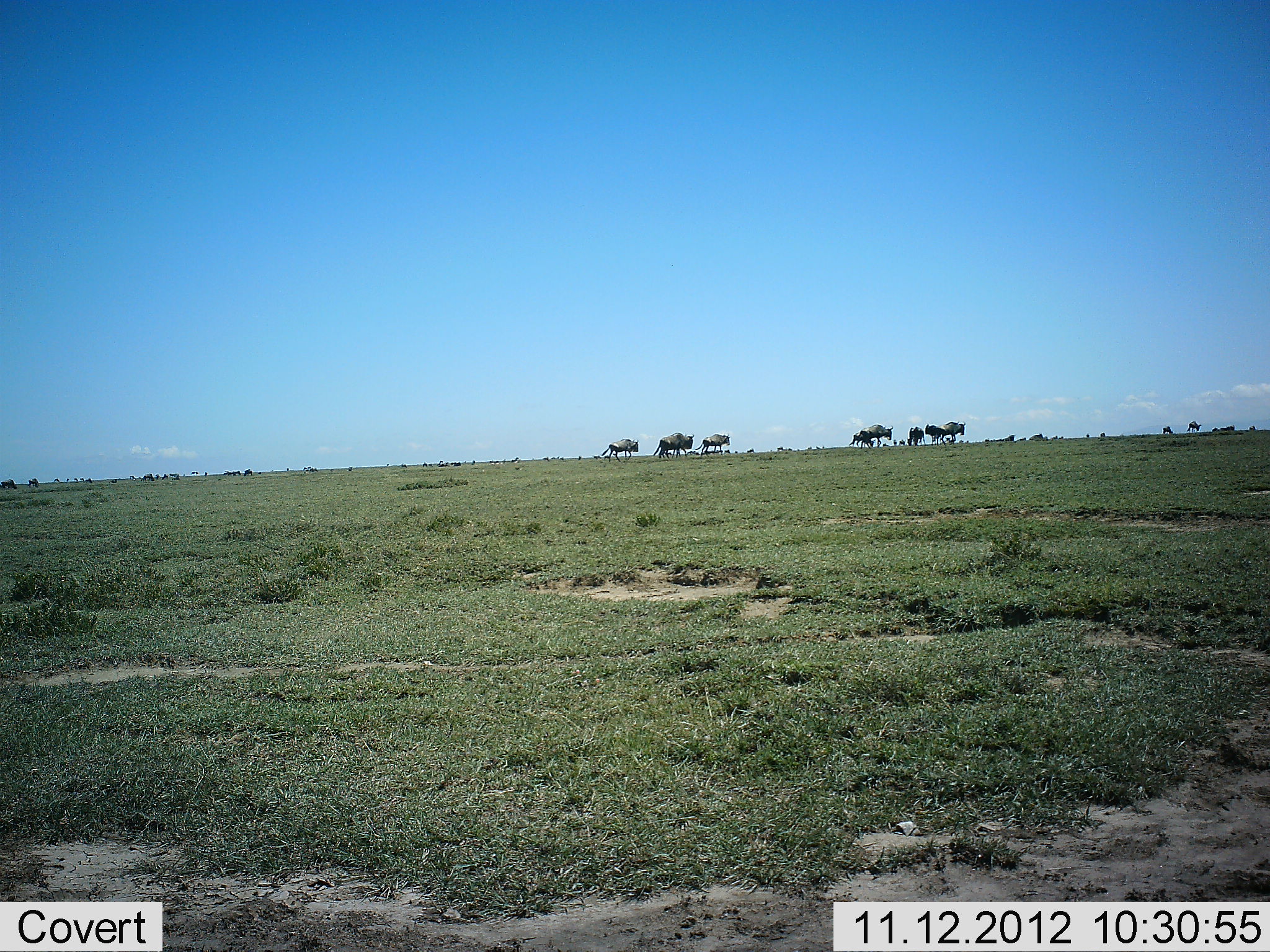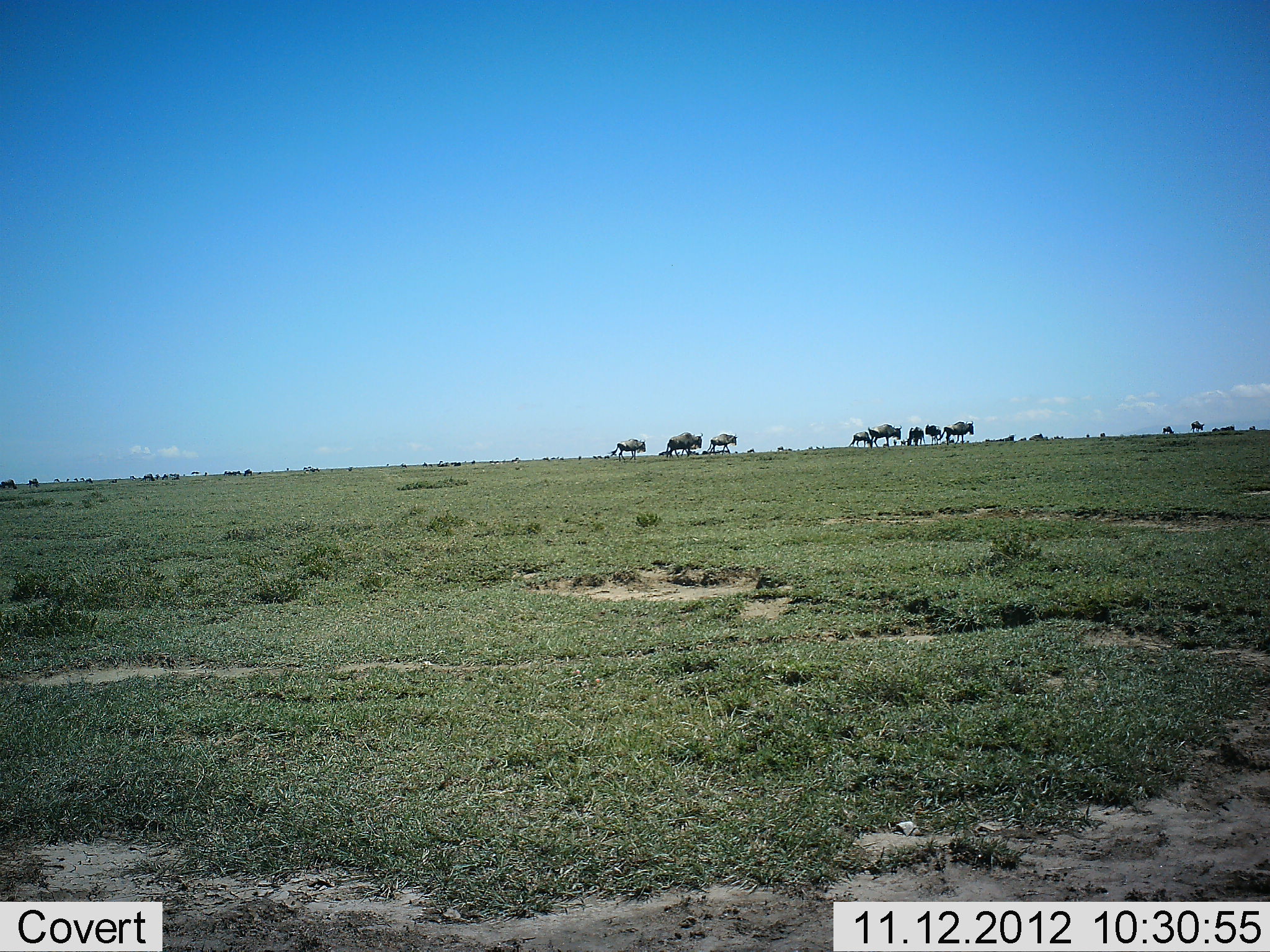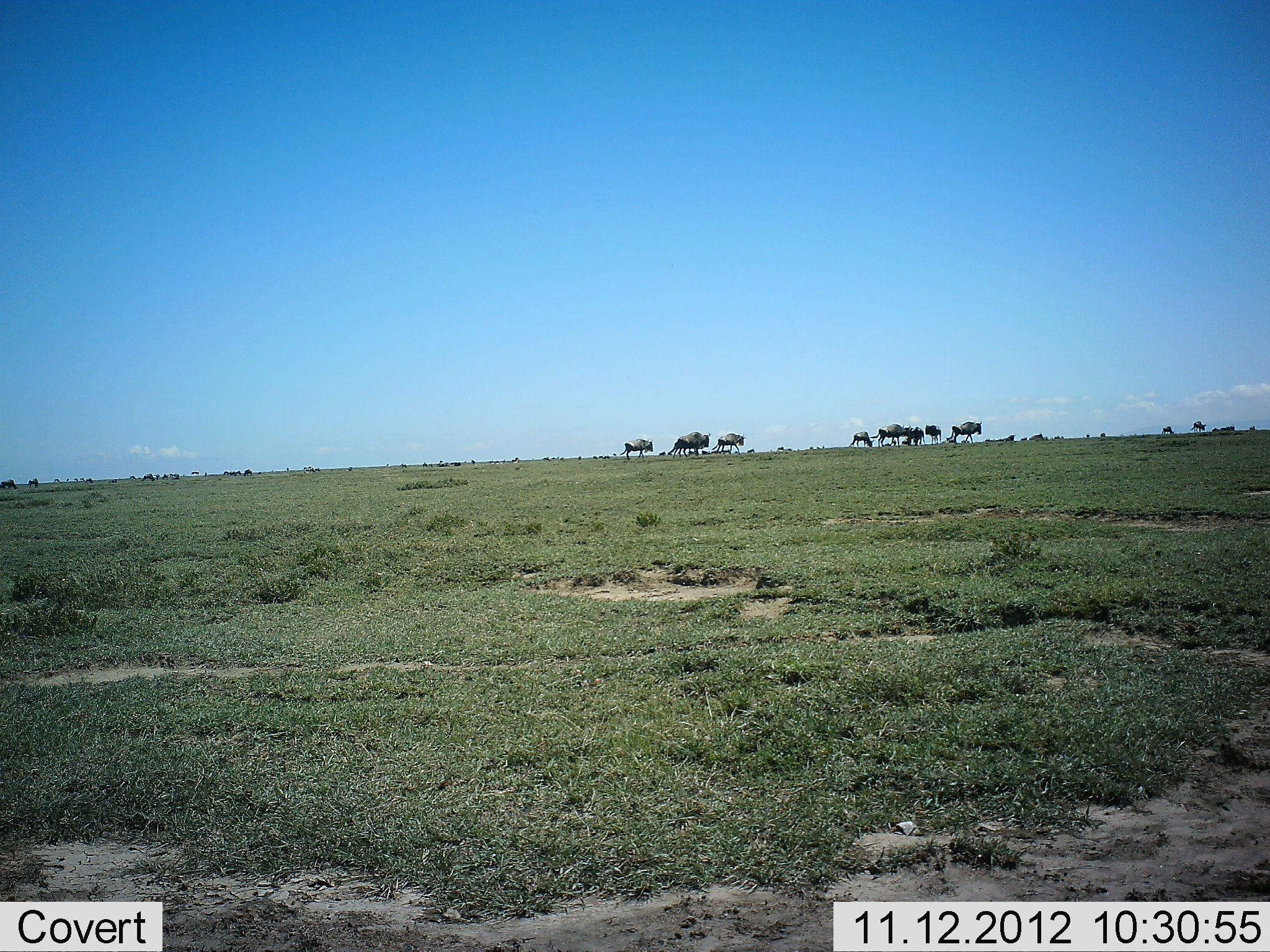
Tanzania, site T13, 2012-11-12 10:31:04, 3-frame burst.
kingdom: Animalia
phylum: Chordata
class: Mammalia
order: Artiodactyla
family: Bovidae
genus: Connochaetes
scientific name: Connochaetes taurinus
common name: blue wildebeest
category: wildebeest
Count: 10.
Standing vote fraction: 20%.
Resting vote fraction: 0%.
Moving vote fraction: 100%.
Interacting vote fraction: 0%.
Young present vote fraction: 0%.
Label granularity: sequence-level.